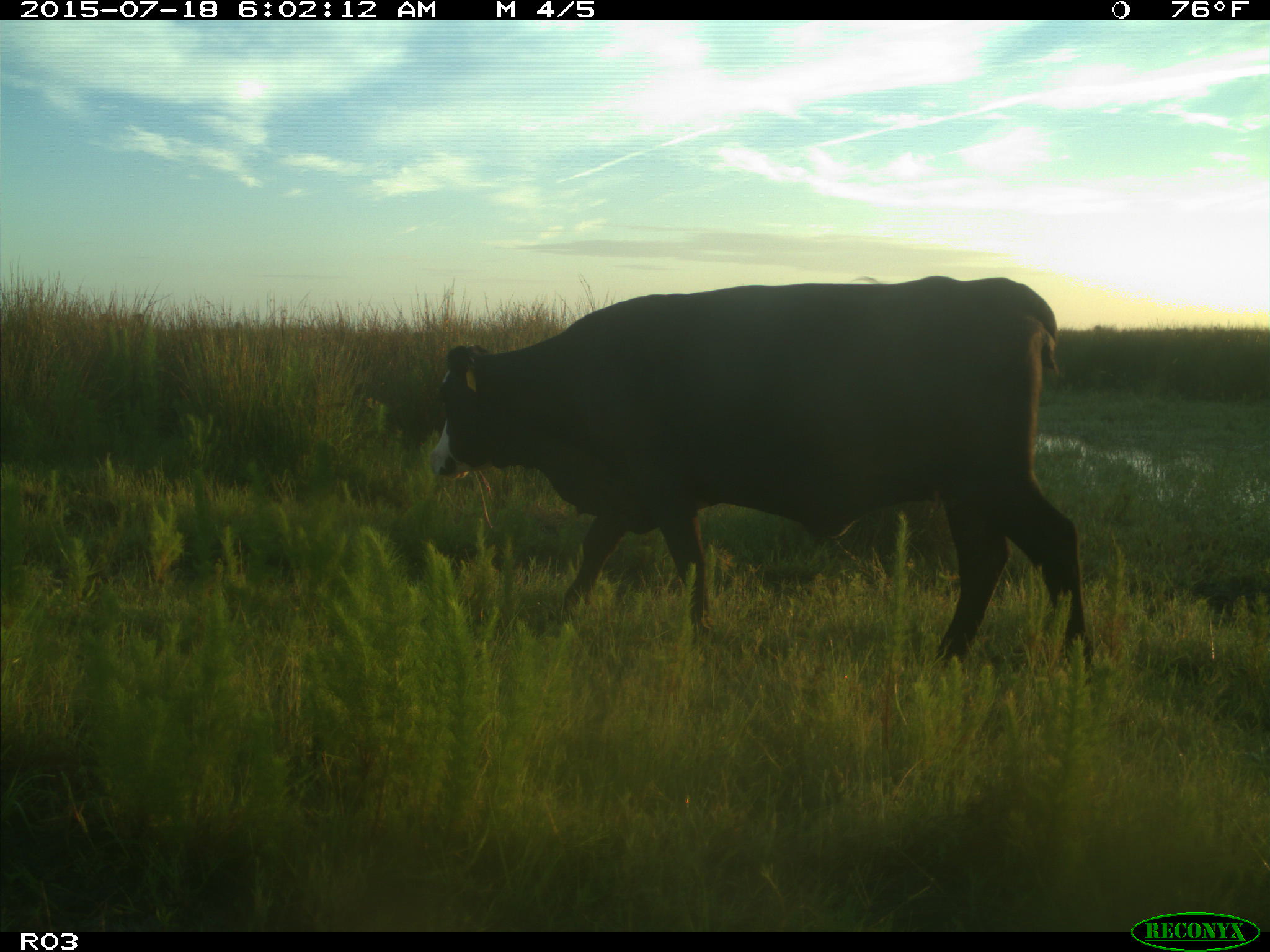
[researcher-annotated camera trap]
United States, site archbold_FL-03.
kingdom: Animalia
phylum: Chordata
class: Mammalia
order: Artiodactyla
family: Bovidae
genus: Bos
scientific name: Bos taurus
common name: domestic cow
Bos taurus (domestic cow).